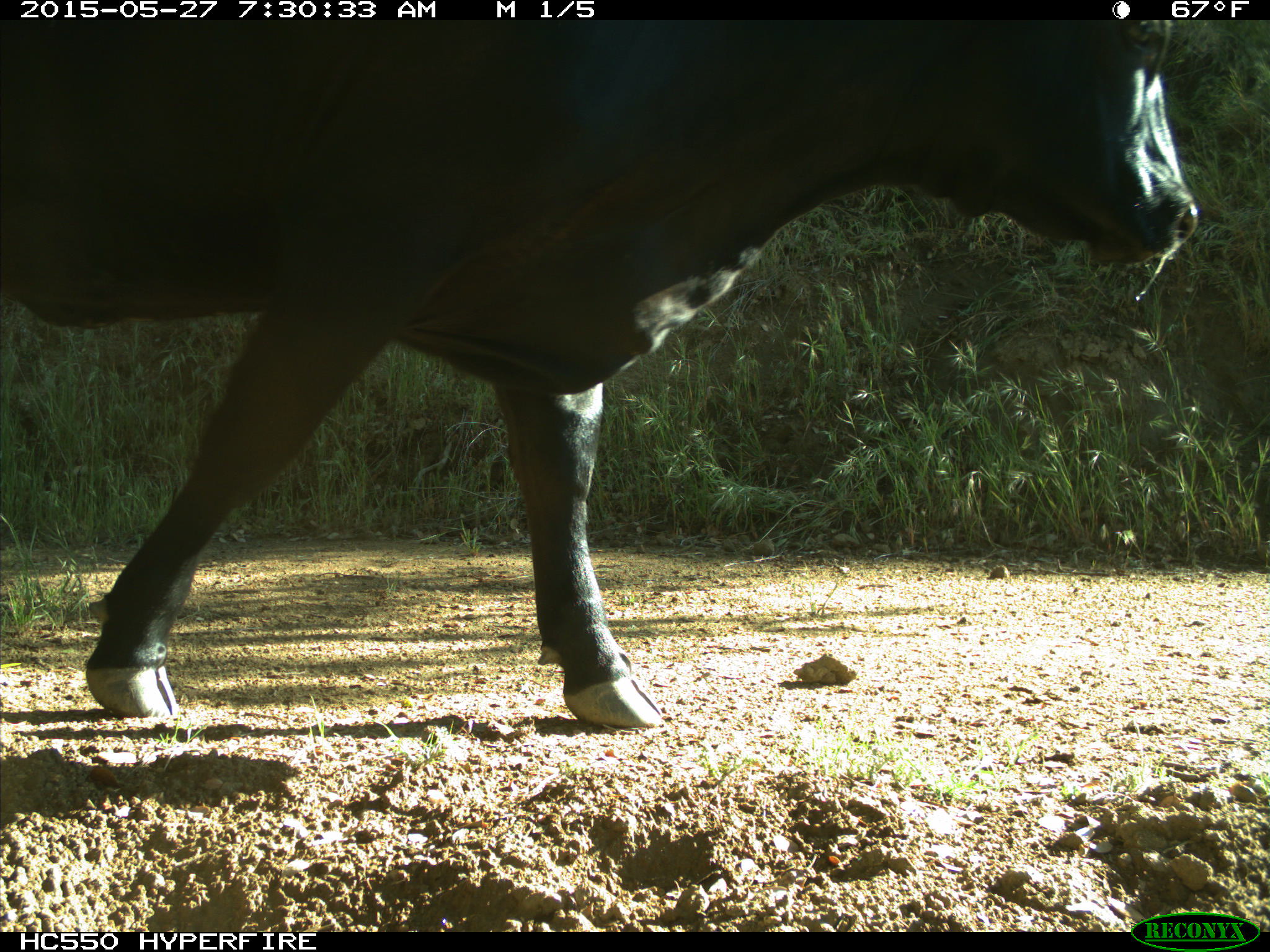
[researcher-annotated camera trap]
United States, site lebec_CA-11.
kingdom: Animalia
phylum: Chordata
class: Mammalia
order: Artiodactyla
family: Bovidae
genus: Bos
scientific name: Bos taurus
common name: domestic cow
Bos taurus (domestic cow).